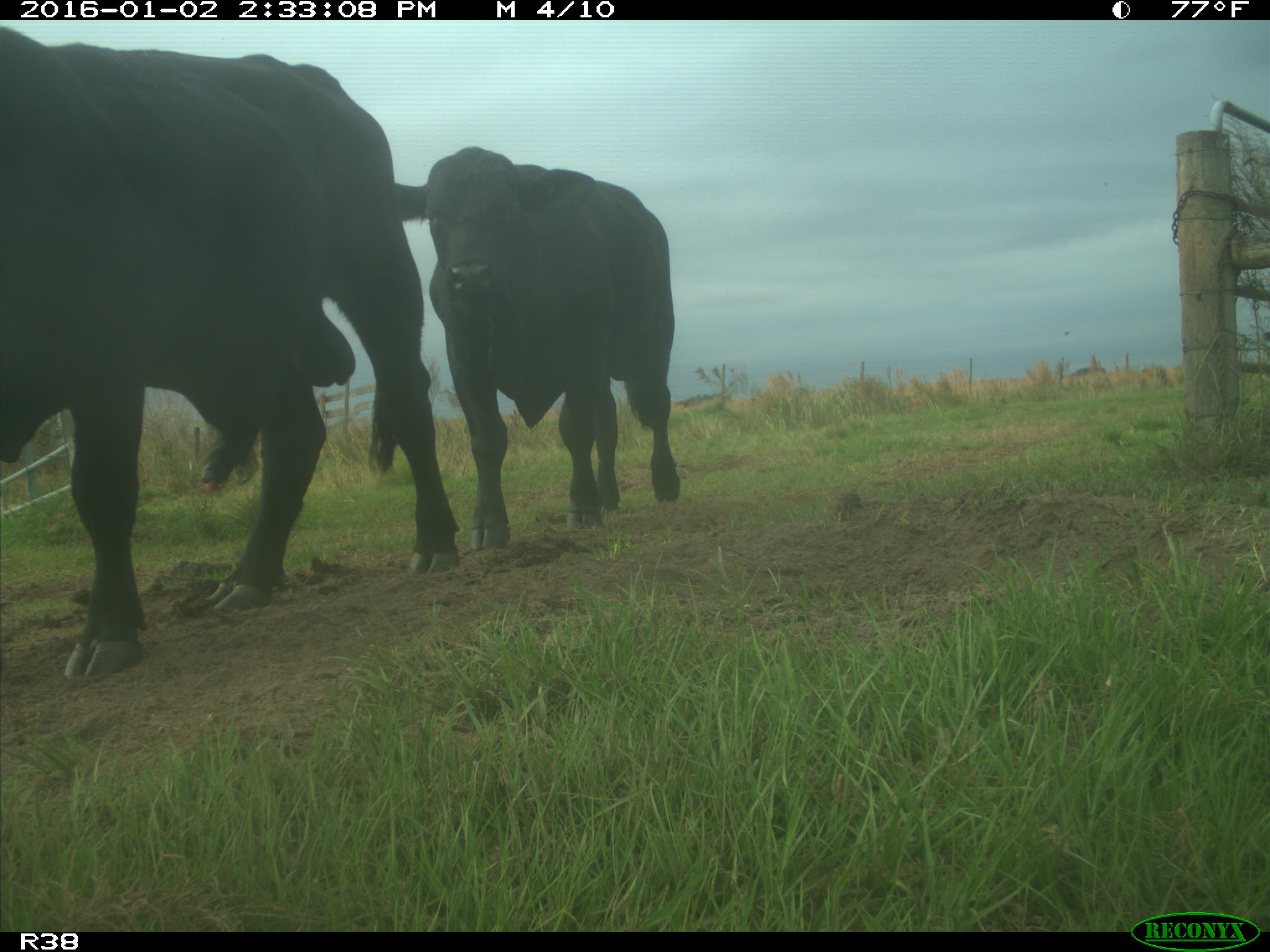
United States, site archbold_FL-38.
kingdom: Animalia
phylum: Chordata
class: Mammalia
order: Artiodactyla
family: Bovidae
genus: Bos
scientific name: Bos taurus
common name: domestic cow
Bos taurus (domestic cow).